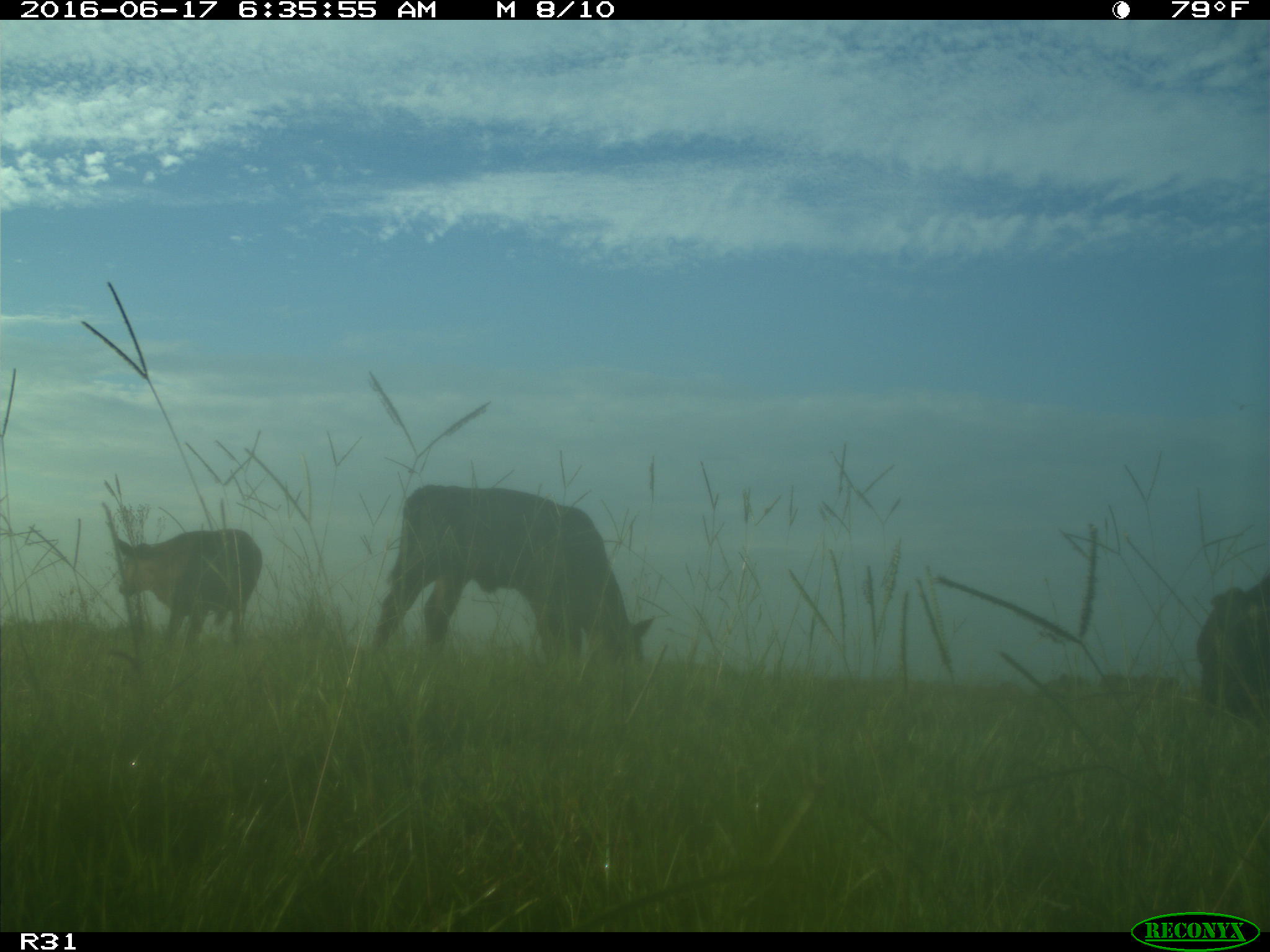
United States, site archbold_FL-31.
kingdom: Animalia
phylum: Chordata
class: Mammalia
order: Artiodactyla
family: Bovidae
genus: Bos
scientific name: Bos taurus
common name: domestic cow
Bos taurus (domestic cow).